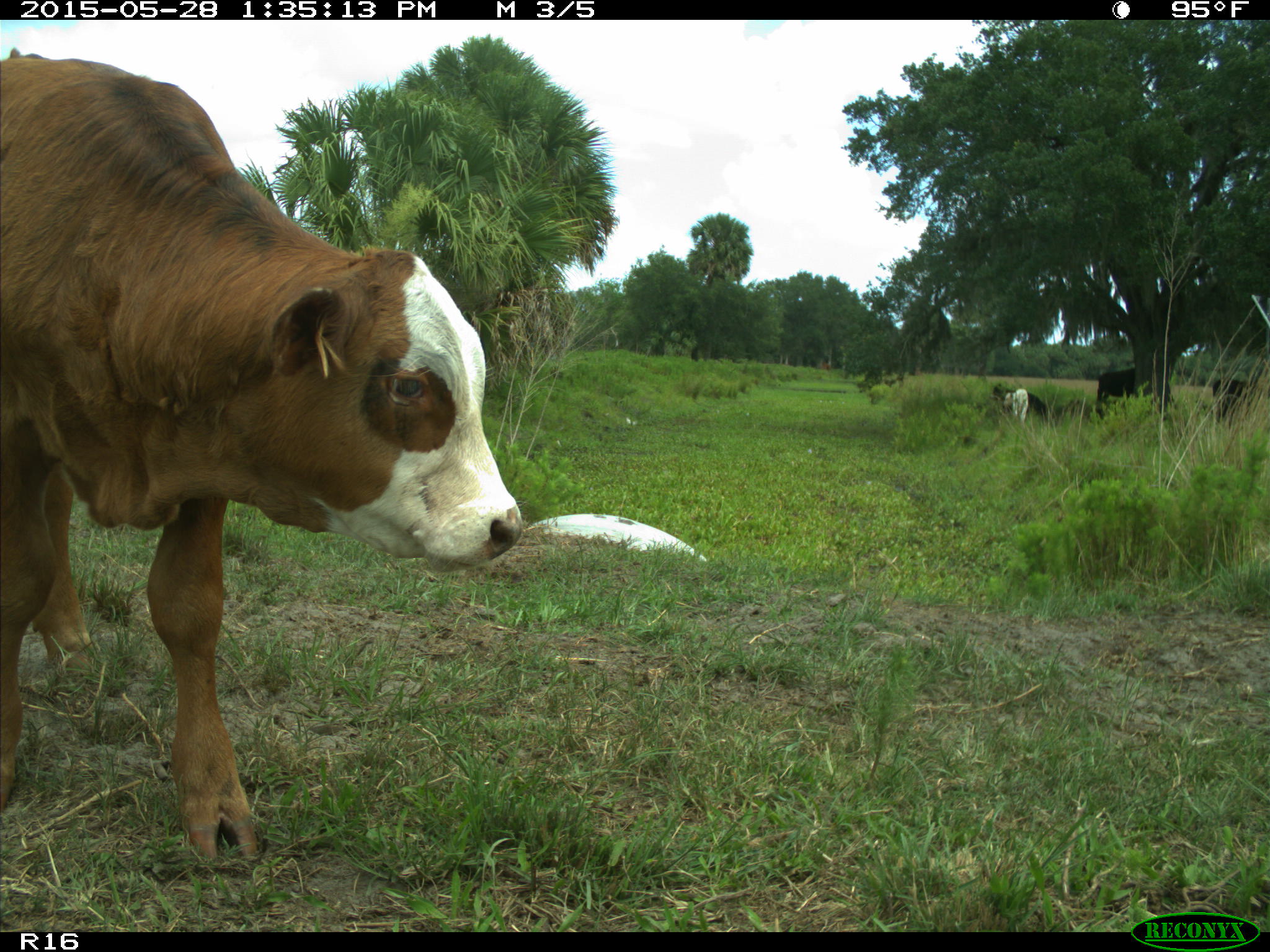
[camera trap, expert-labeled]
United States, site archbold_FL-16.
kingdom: Animalia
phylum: Chordata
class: Mammalia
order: Artiodactyla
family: Bovidae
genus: Bos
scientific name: Bos taurus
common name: domestic cow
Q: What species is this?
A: Bos taurus (domestic cow).